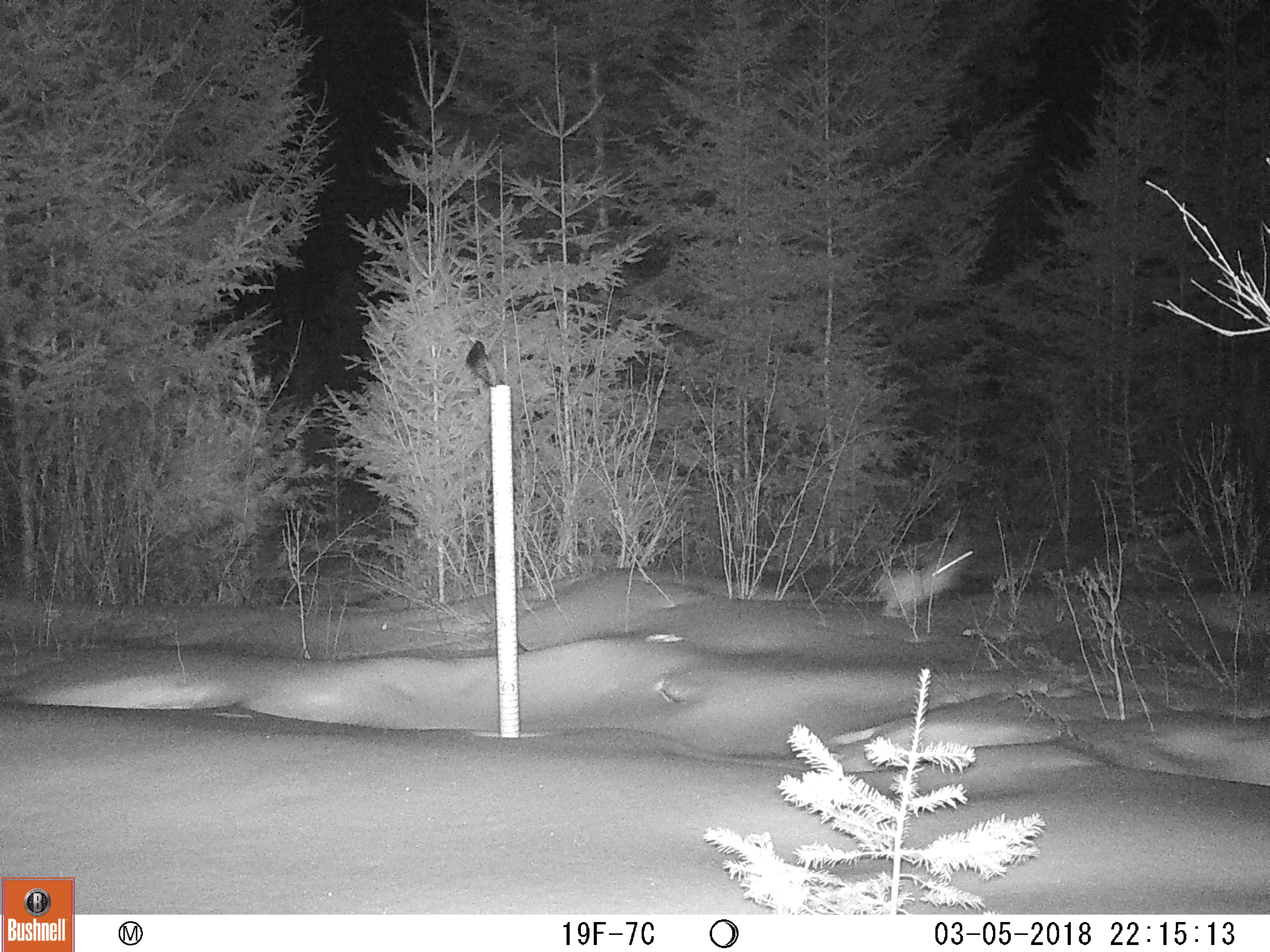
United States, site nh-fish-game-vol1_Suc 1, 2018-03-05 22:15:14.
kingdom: Animalia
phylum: Chordata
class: Mammalia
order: Lagomorpha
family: Leporidae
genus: Lepus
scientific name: Lepus americanus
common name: snowshoe hare